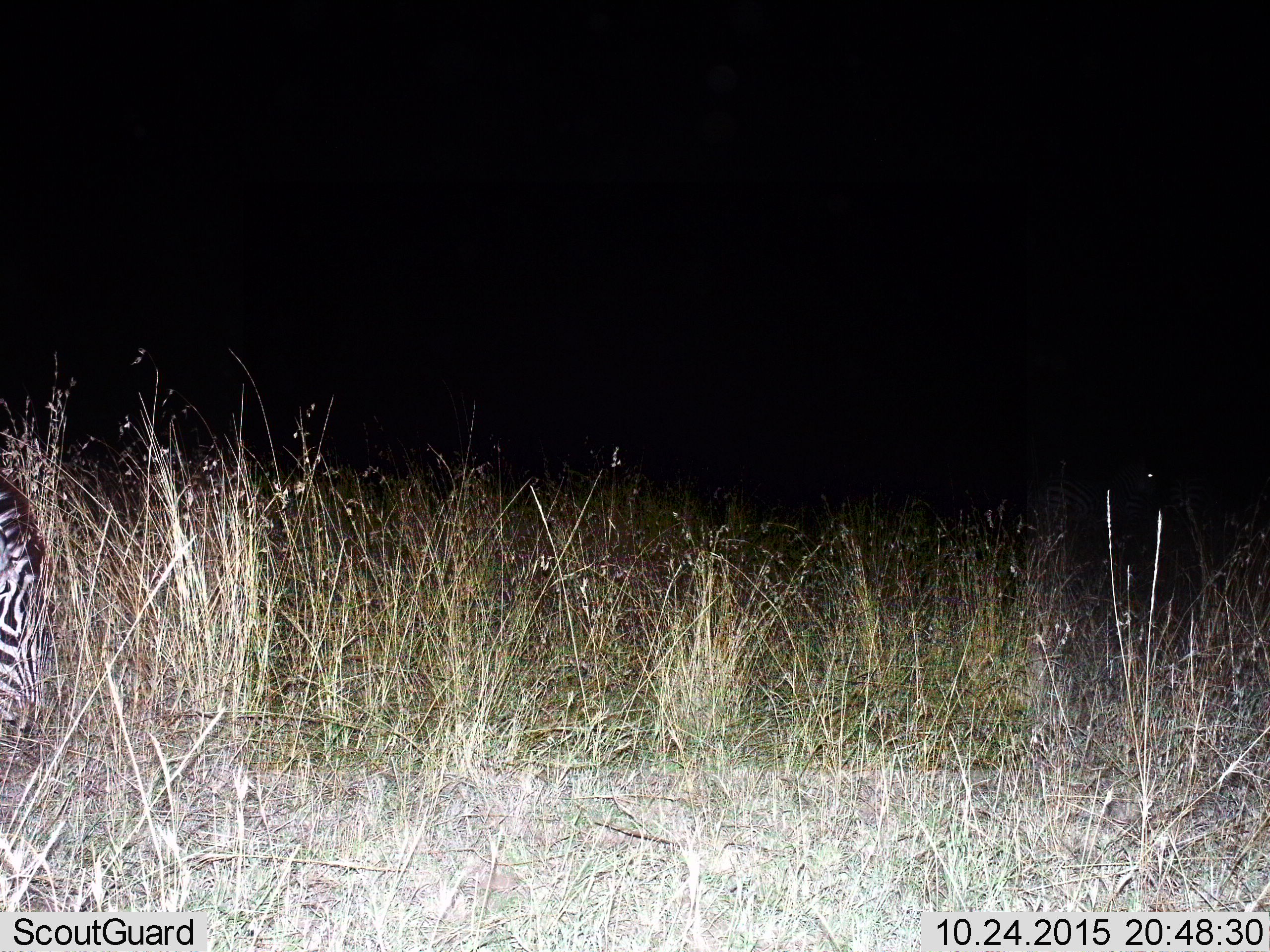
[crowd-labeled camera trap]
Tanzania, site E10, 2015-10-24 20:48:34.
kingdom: Animalia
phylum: Chordata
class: Mammalia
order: Perissodactyla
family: Equidae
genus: Equus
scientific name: Equus quagga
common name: plains zebra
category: zebra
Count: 1.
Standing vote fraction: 64%.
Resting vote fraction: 0%.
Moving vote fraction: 7%.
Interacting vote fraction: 0%.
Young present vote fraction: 7%.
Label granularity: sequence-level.